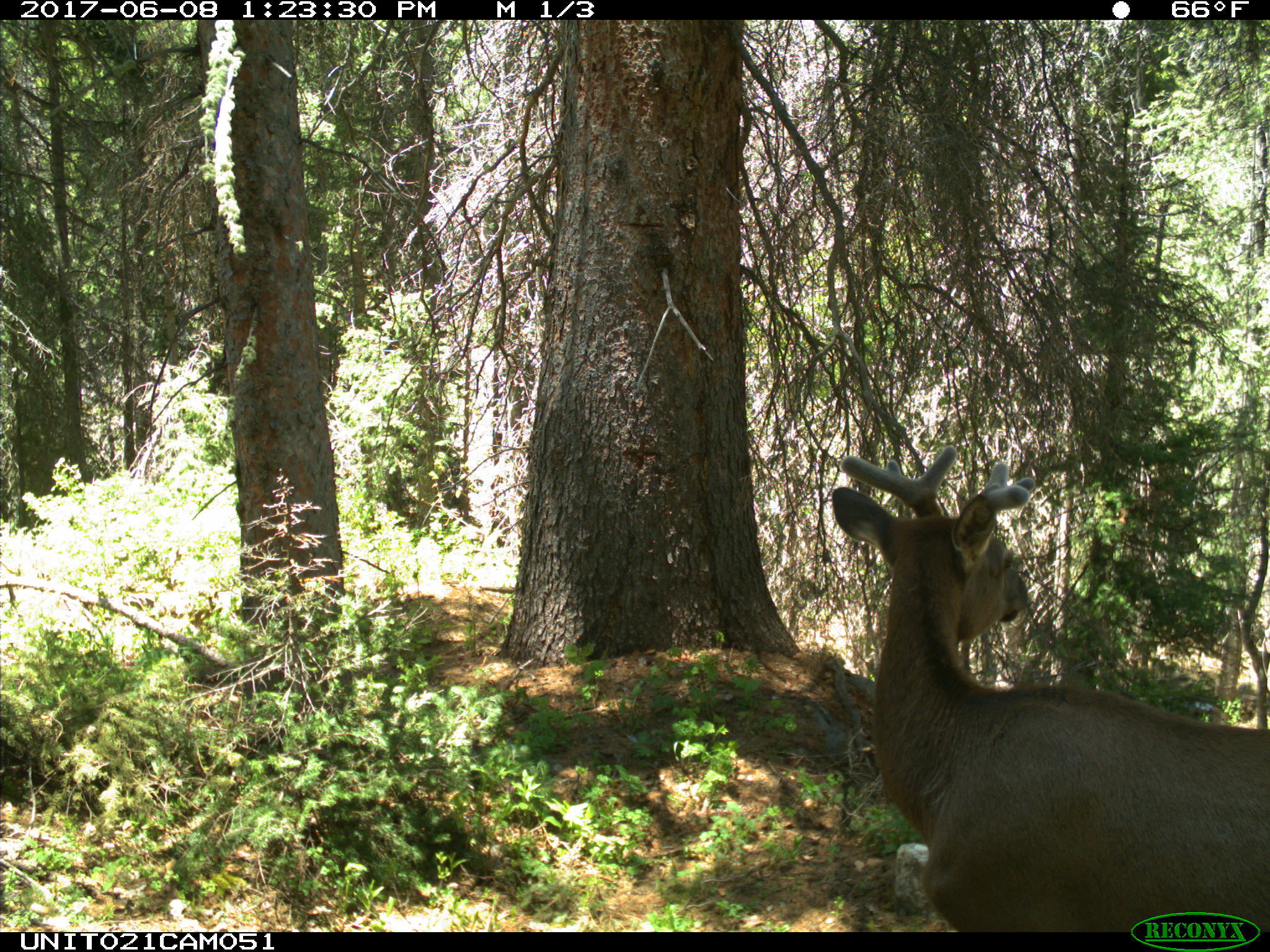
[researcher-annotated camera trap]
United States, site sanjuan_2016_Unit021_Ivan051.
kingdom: Animalia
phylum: Chordata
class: Mammalia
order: Artiodactyla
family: Cervidae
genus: Cervus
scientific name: Cervus elaphus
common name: red deer